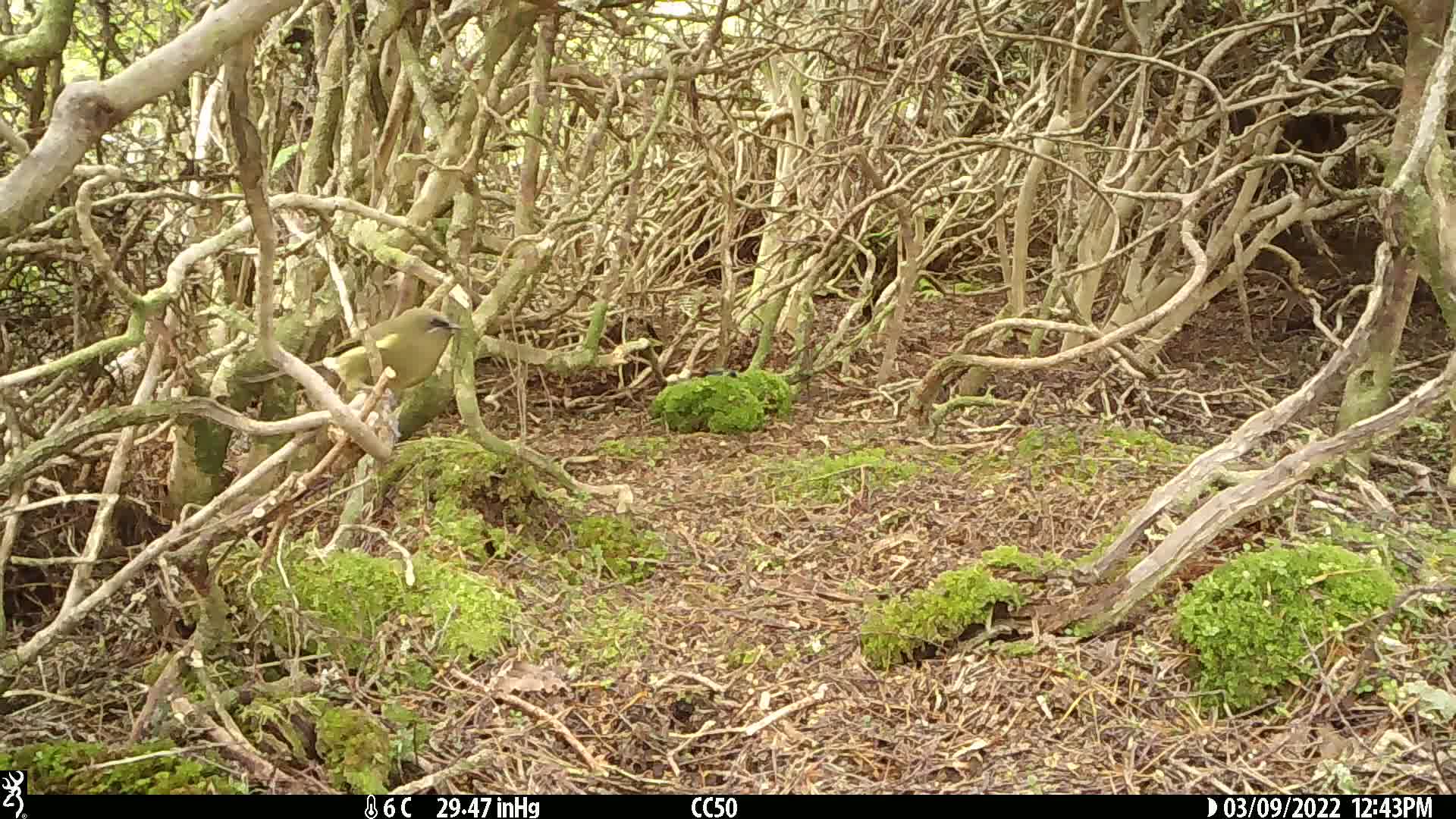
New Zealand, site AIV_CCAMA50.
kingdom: Animalia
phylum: Chordata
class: Aves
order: Passeriformes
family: Meliphagidae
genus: Anthornis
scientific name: Anthornis melanura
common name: new zealand bellbird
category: bellbird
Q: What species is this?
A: Bellbird (new zealand bellbird) (Anthornis melanura).